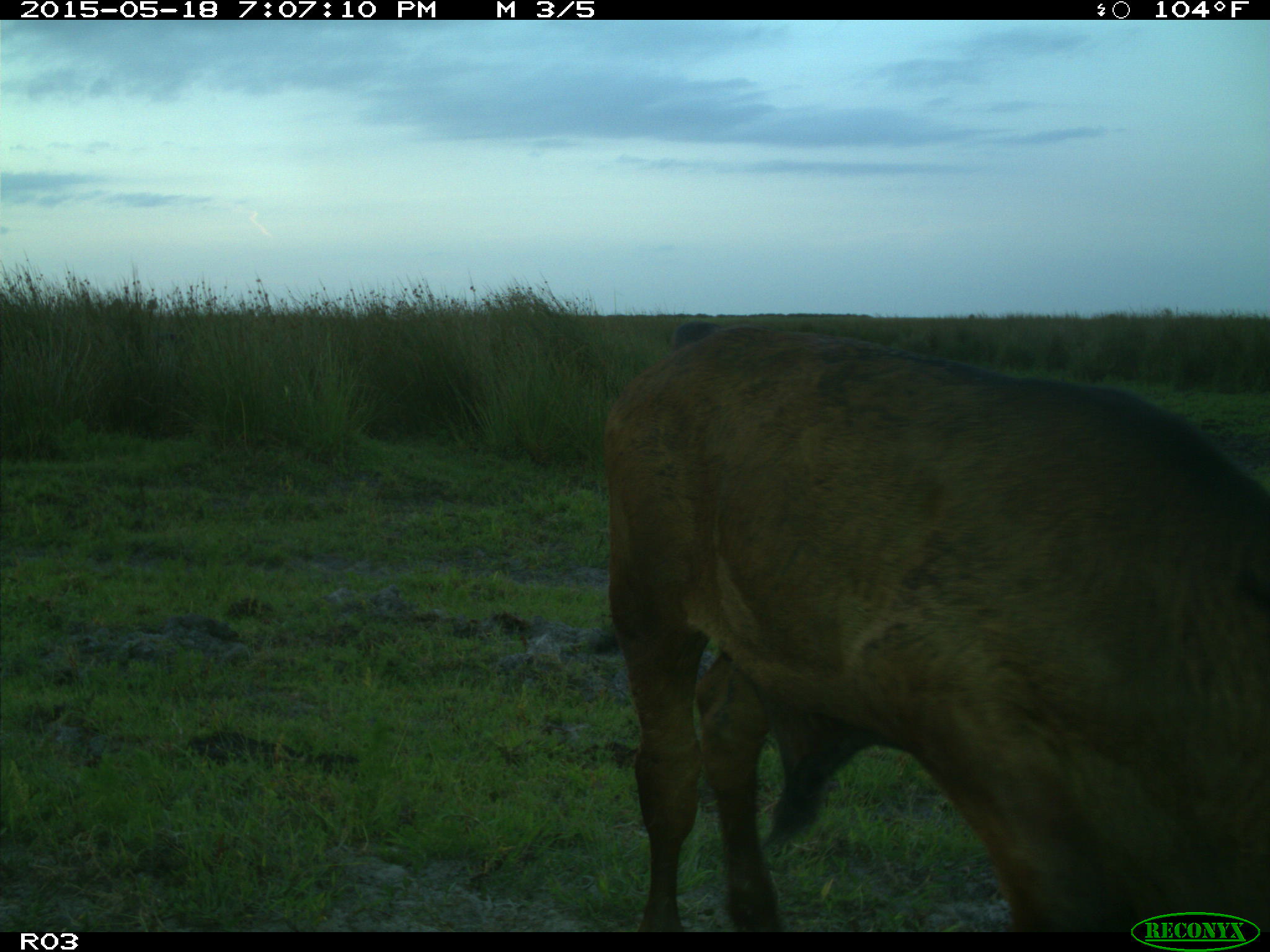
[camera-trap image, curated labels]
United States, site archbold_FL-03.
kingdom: Animalia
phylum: Chordata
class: Mammalia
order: Artiodactyla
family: Bovidae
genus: Bos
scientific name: Bos taurus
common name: domestic cow